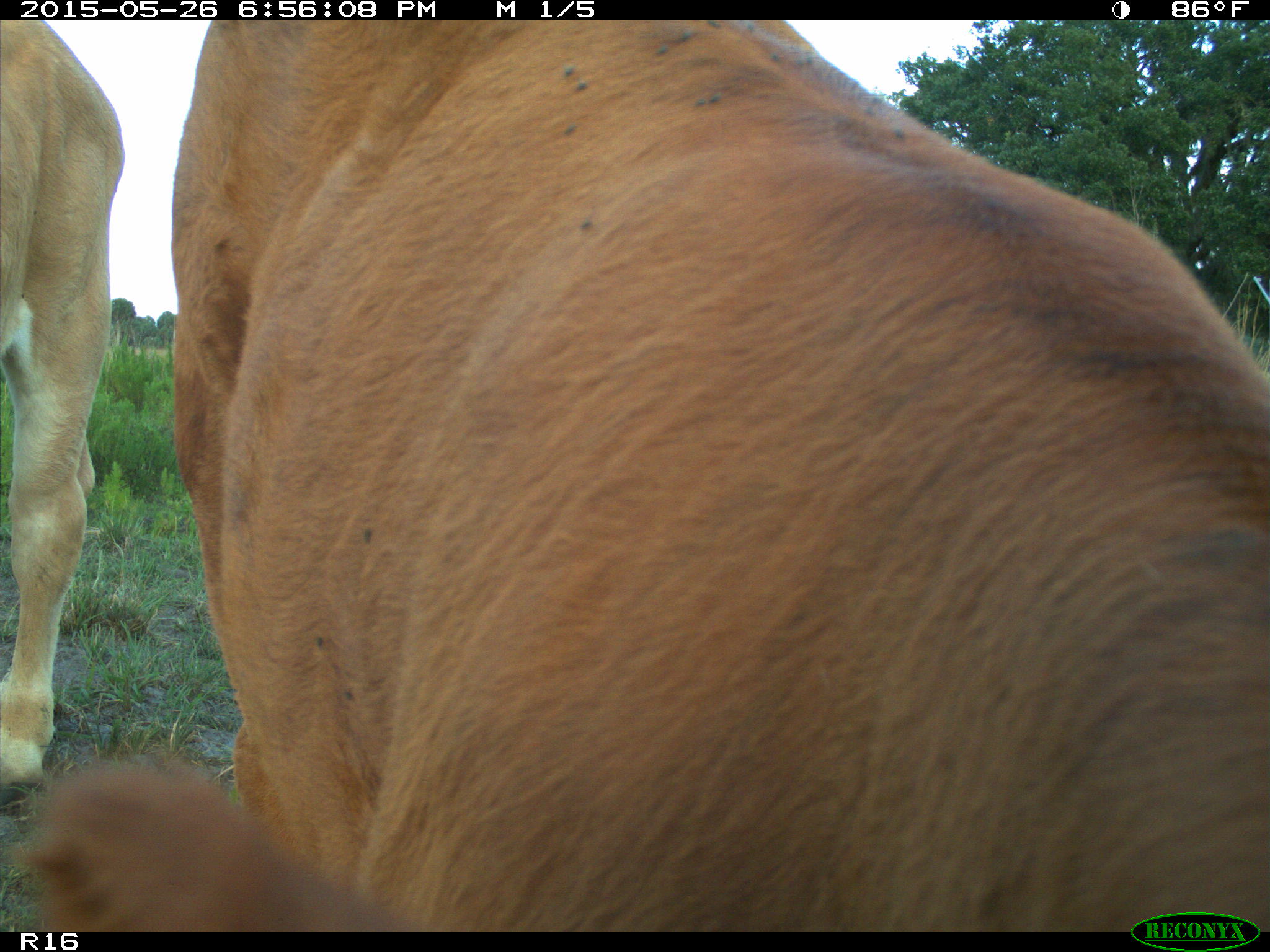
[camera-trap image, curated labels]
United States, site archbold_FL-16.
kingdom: Animalia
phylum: Chordata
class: Mammalia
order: Artiodactyla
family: Bovidae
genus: Bos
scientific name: Bos taurus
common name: domestic cow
Bos taurus (domestic cow).